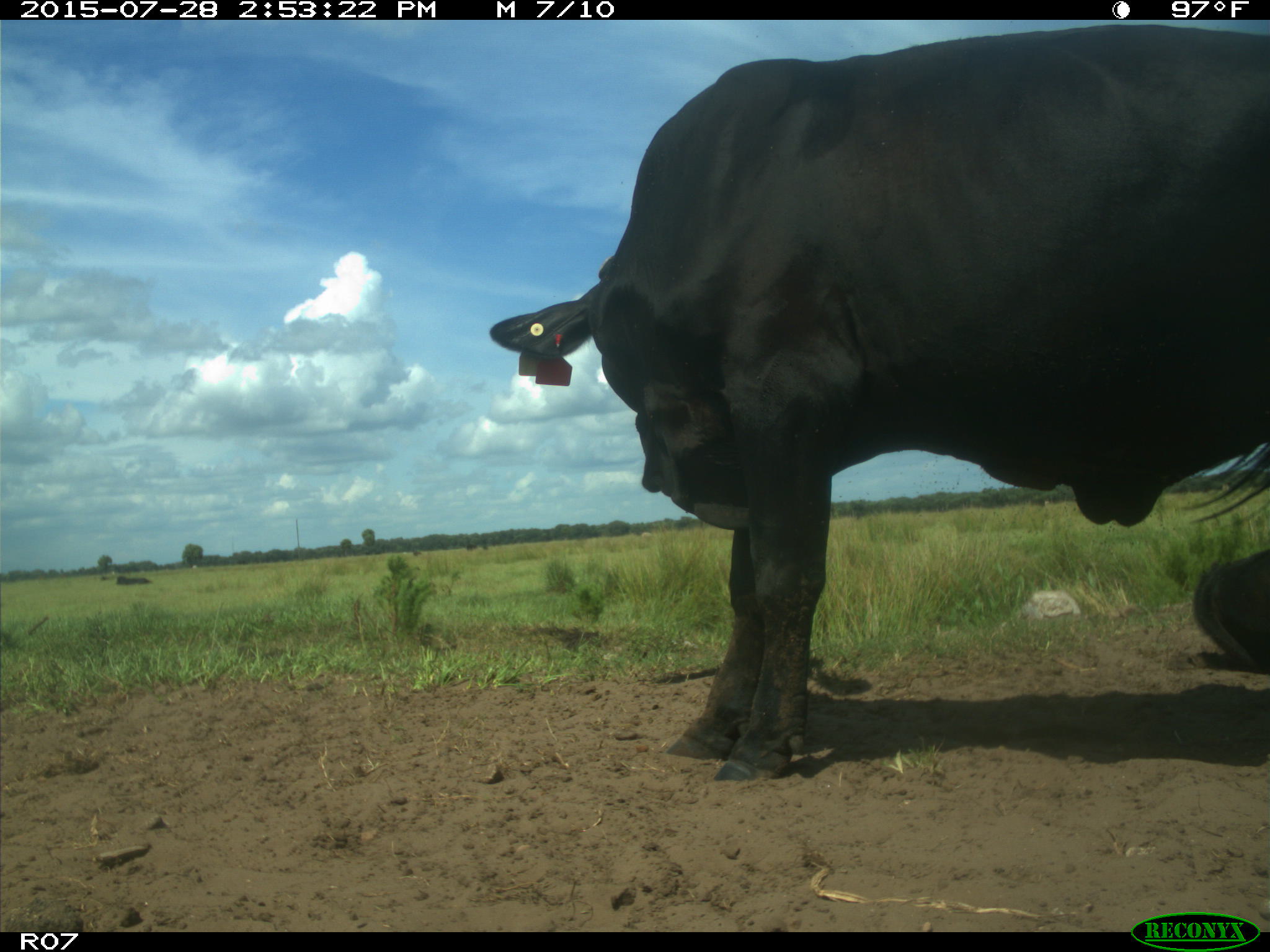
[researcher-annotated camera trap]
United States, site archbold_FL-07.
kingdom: Animalia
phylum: Chordata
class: Mammalia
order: Artiodactyla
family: Bovidae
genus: Bos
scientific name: Bos taurus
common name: domestic cow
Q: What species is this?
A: Bos taurus (domestic cow).